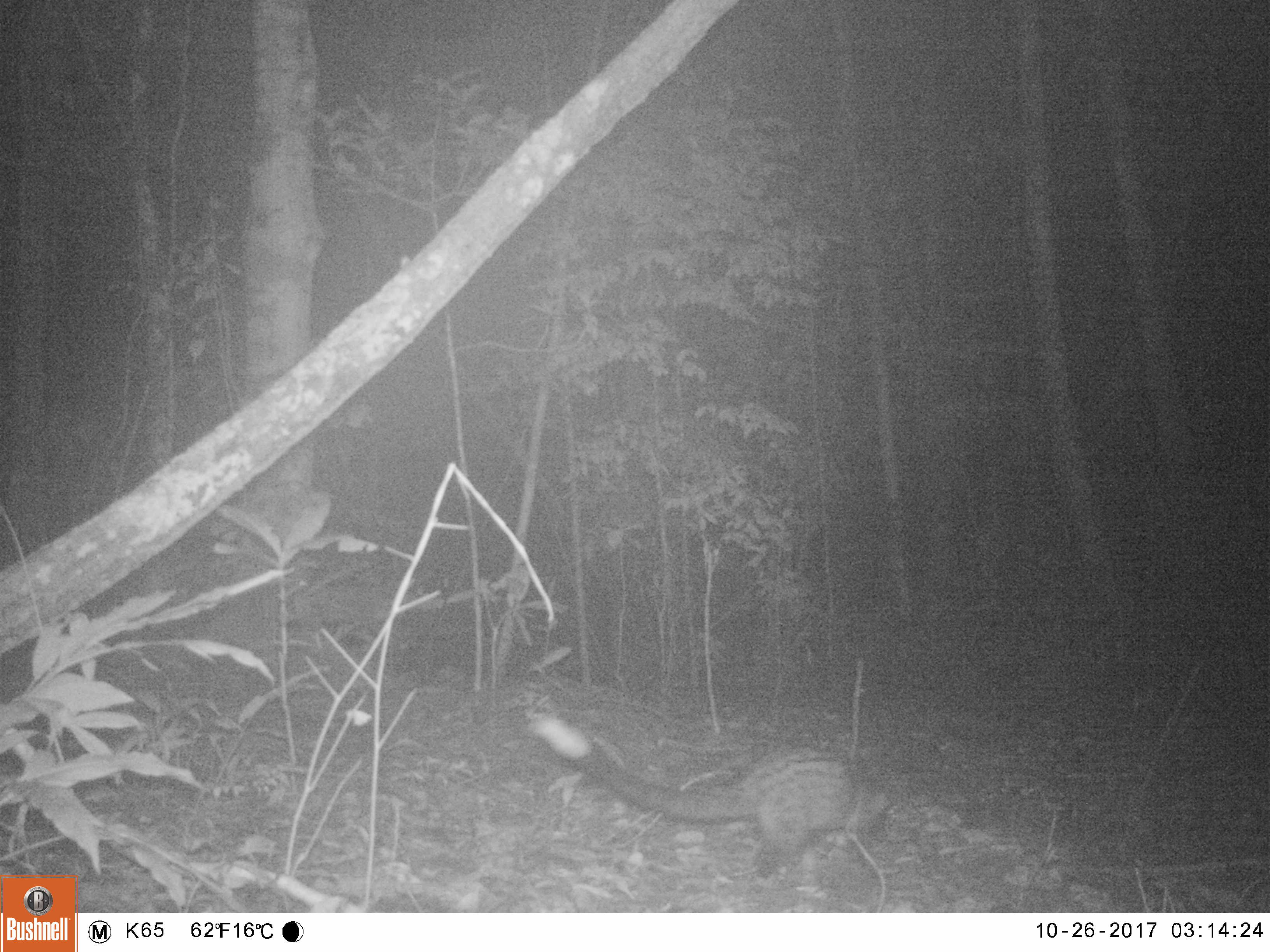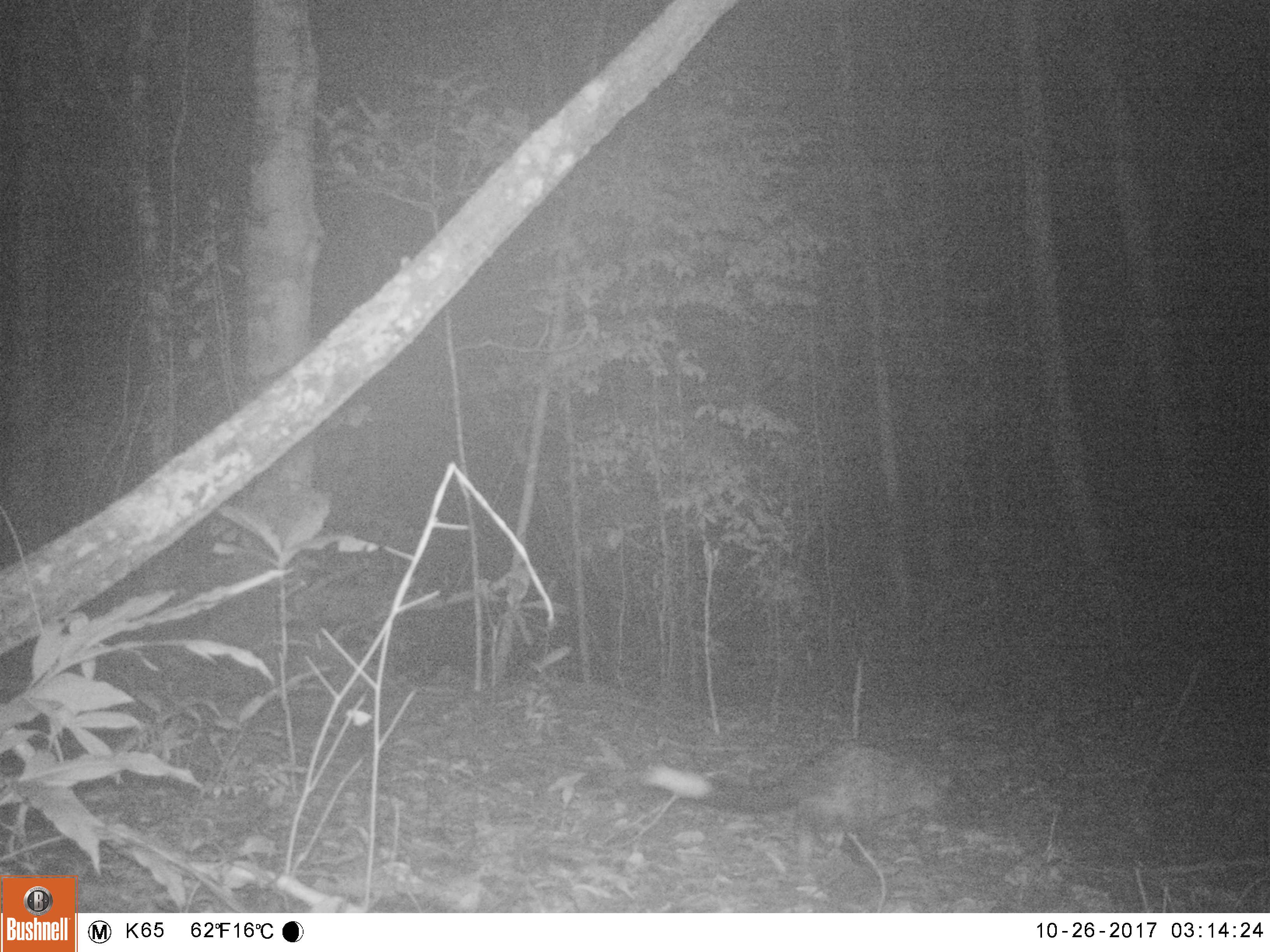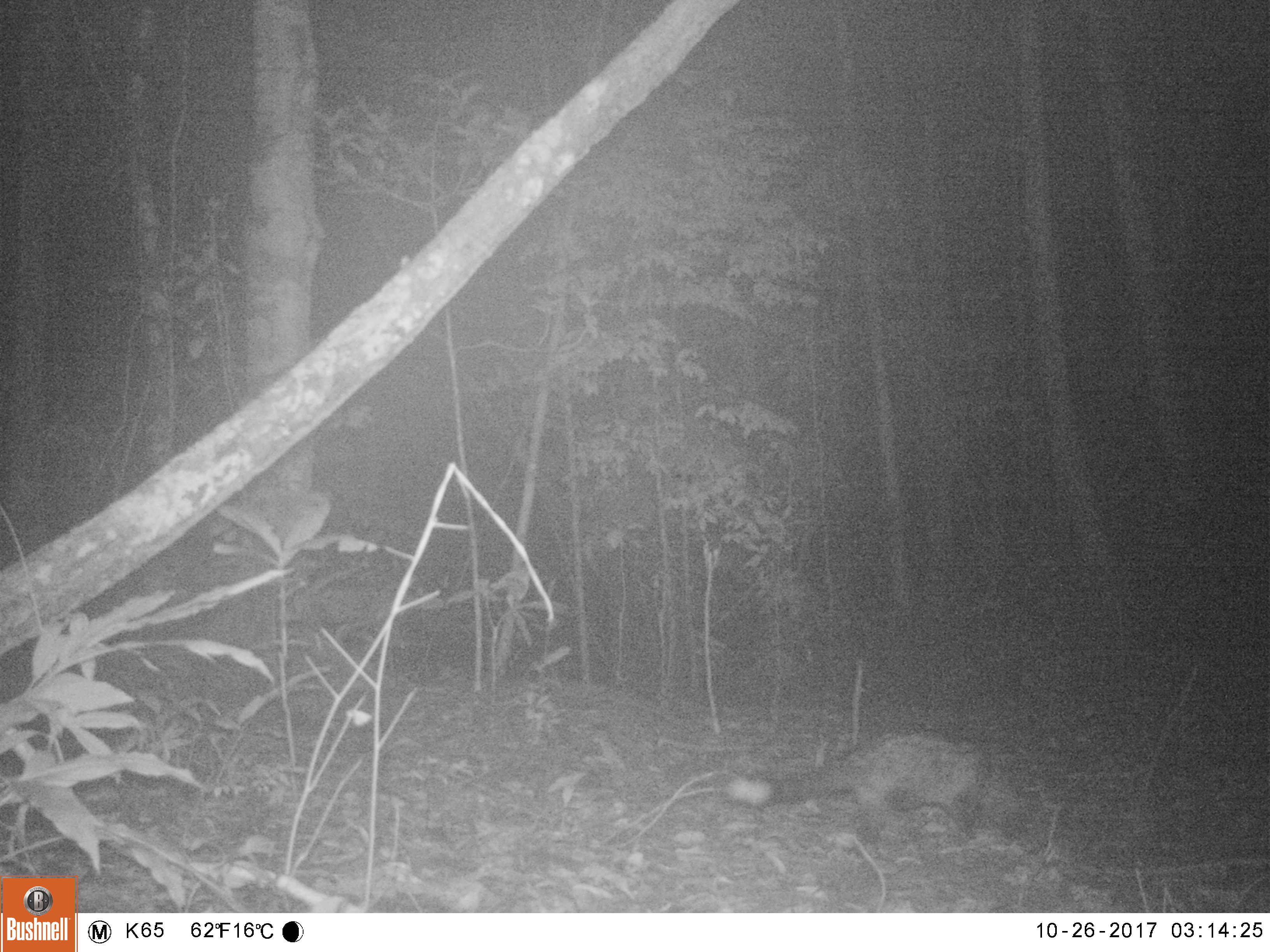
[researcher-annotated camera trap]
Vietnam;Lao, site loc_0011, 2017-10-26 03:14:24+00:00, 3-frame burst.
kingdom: Animalia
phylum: Chordata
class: Mammalia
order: Carnivora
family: Viverridae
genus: Paradoxurus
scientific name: Paradoxurus hermaphroditus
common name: common palm civet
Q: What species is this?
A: Common palm civet (Paradoxurus hermaphroditus).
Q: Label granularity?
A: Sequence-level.